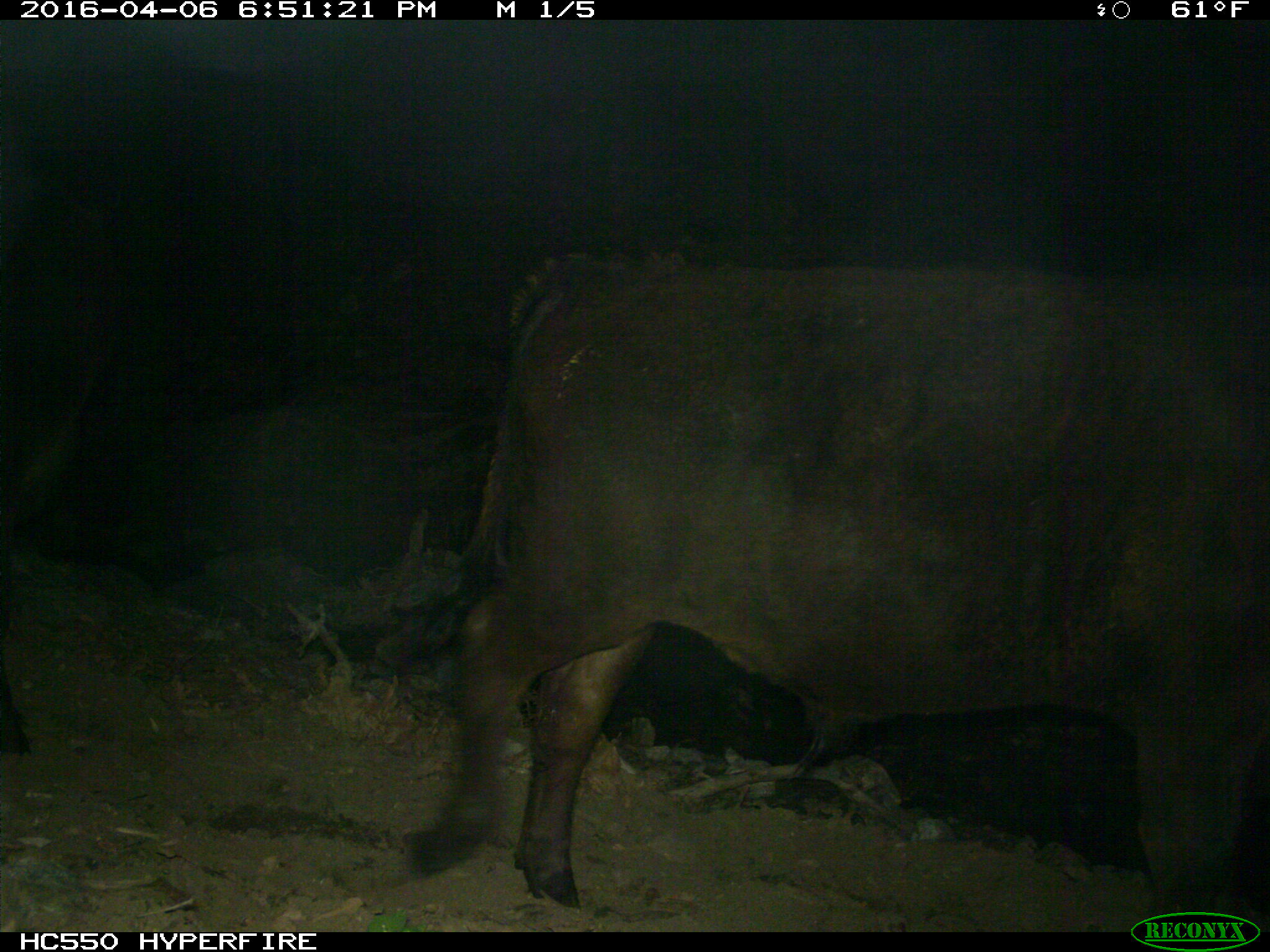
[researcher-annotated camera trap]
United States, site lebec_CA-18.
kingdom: Animalia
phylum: Chordata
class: Mammalia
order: Artiodactyla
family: Bovidae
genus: Bos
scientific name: Bos taurus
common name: domestic cow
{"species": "Bos taurus (domestic cow)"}